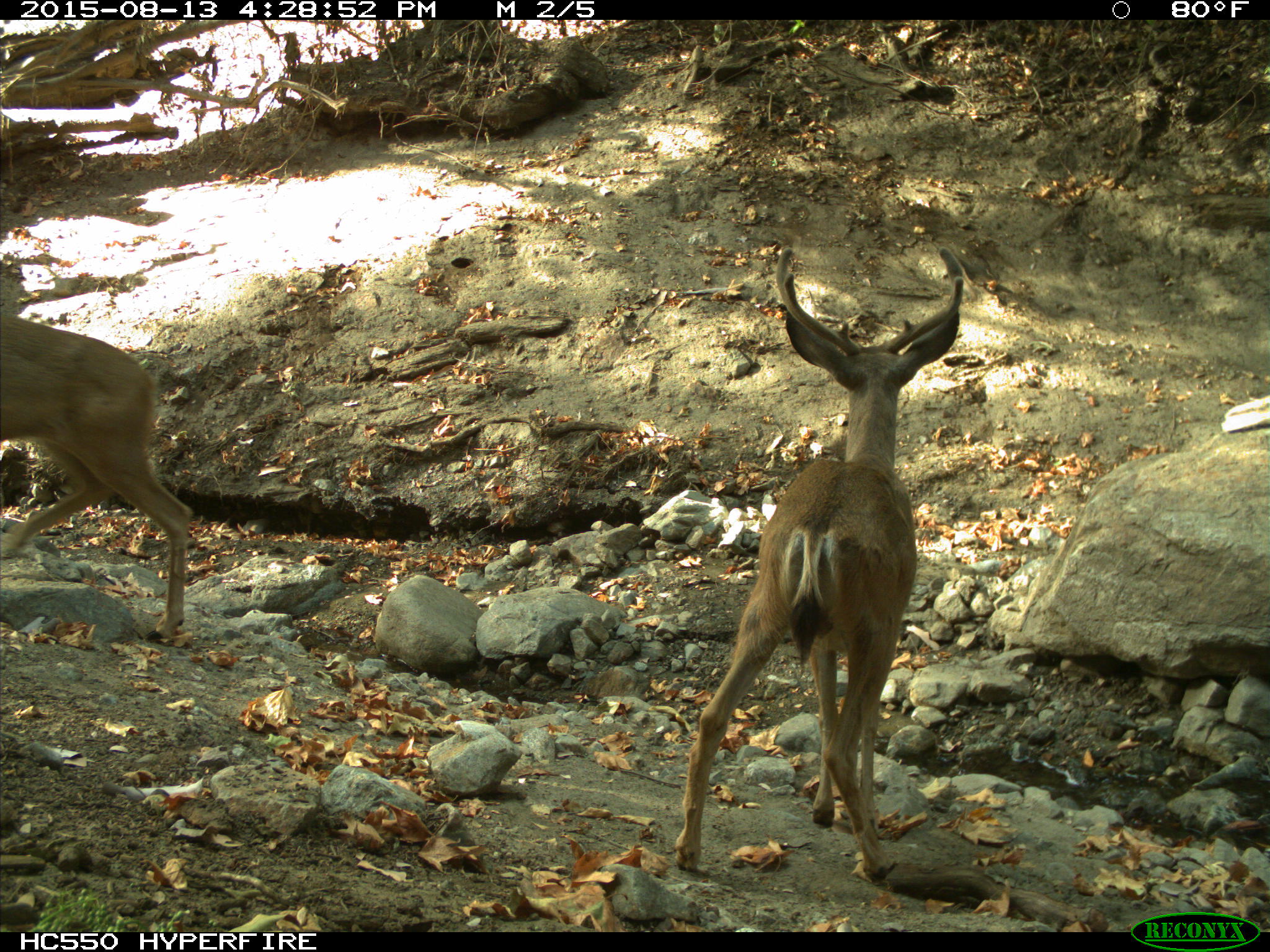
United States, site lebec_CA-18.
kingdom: Animalia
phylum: Chordata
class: Mammalia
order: Artiodactyla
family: Cervidae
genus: Odocoileus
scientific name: Odocoileus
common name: deer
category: unidentified deer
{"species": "unidentified deer (deer) (Odocoileus)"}